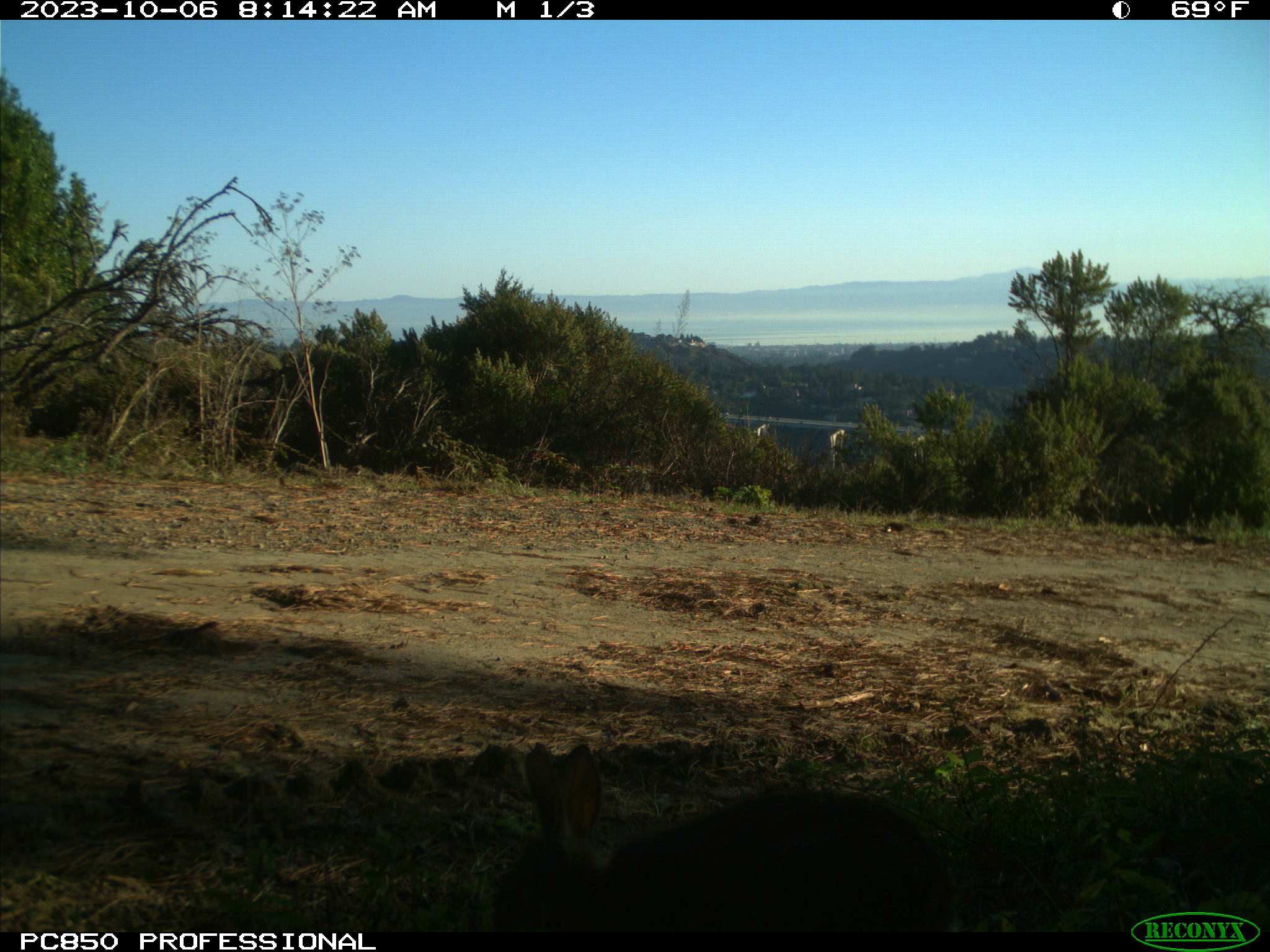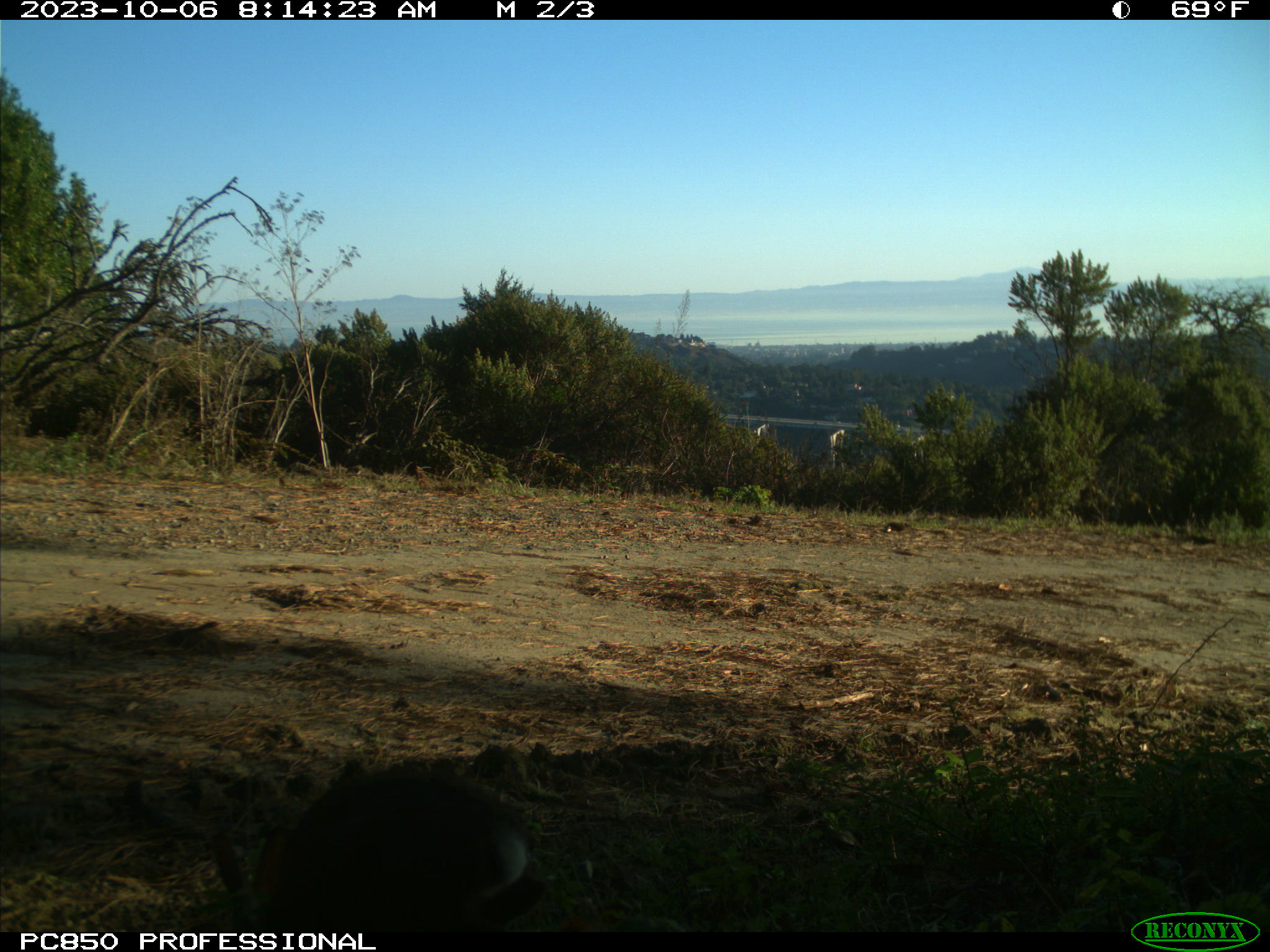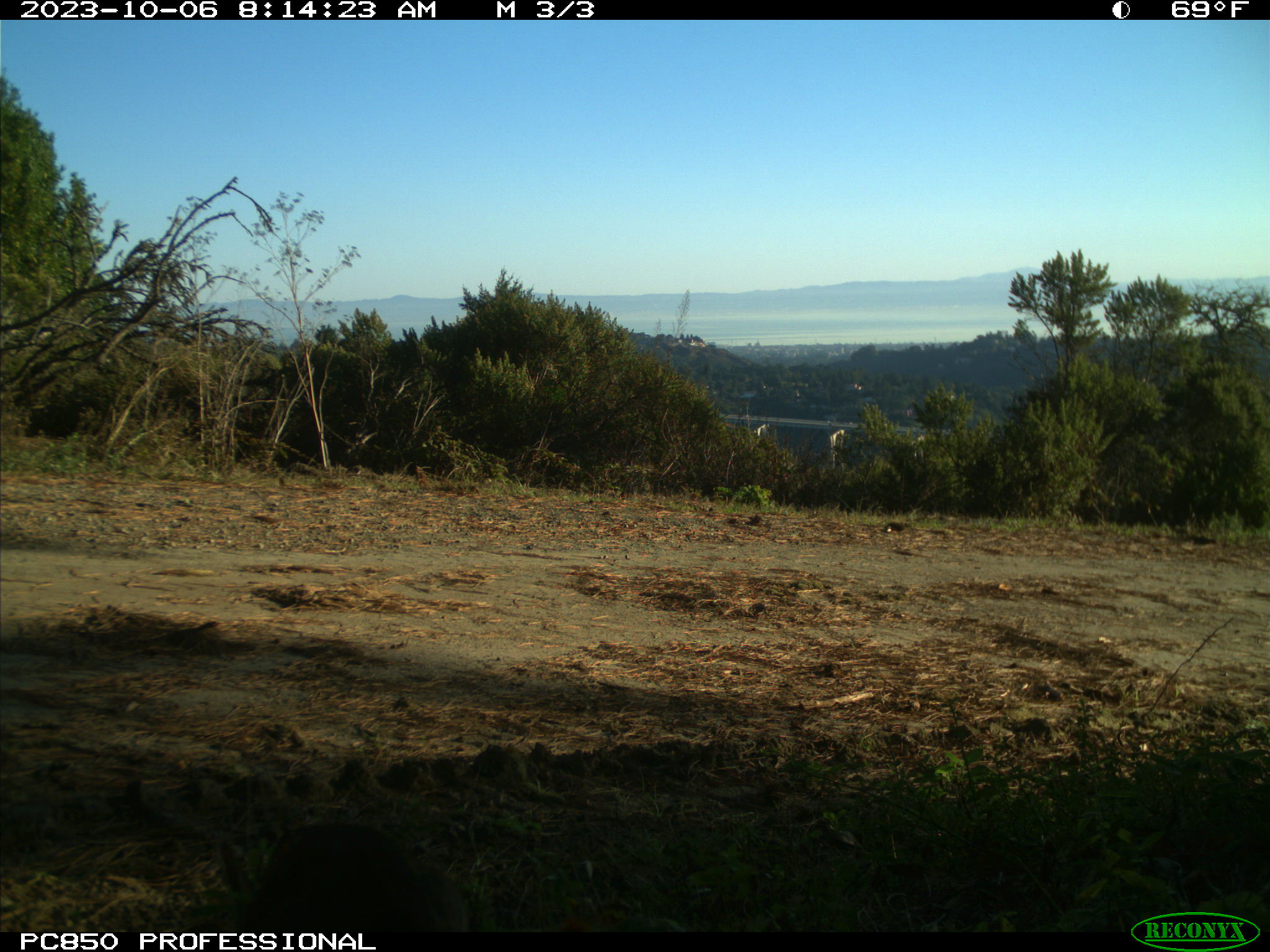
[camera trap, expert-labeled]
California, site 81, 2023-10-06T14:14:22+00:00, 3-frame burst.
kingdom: Animalia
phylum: Chordata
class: Mammalia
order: Lagomorpha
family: Leporidae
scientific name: Leporidae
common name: rabbit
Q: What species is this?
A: Rabbit (Leporidae).